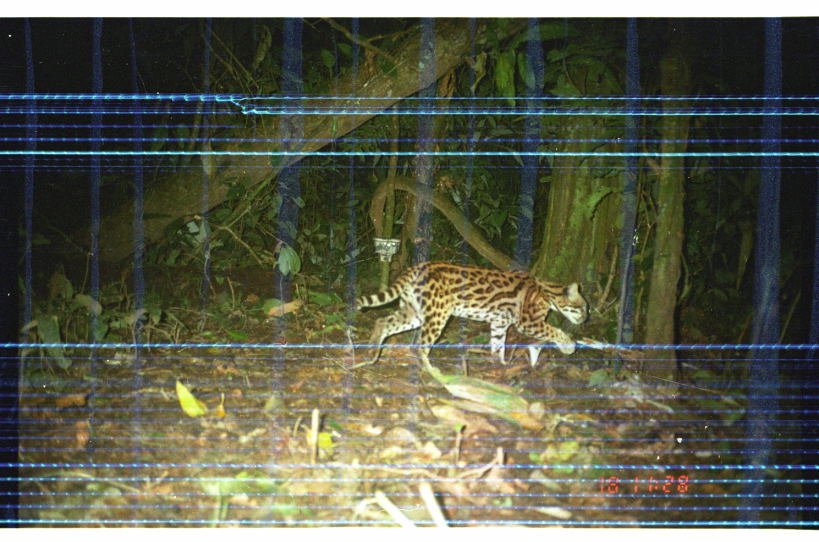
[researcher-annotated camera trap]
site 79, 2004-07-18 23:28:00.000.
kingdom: Animalia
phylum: Chordata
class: Mammalia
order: Carnivora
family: Felidae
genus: Leopardus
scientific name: Leopardus pardalis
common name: ocelot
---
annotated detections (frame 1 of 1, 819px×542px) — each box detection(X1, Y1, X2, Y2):
leopardus pardalis: detection(354, 261, 588, 378)